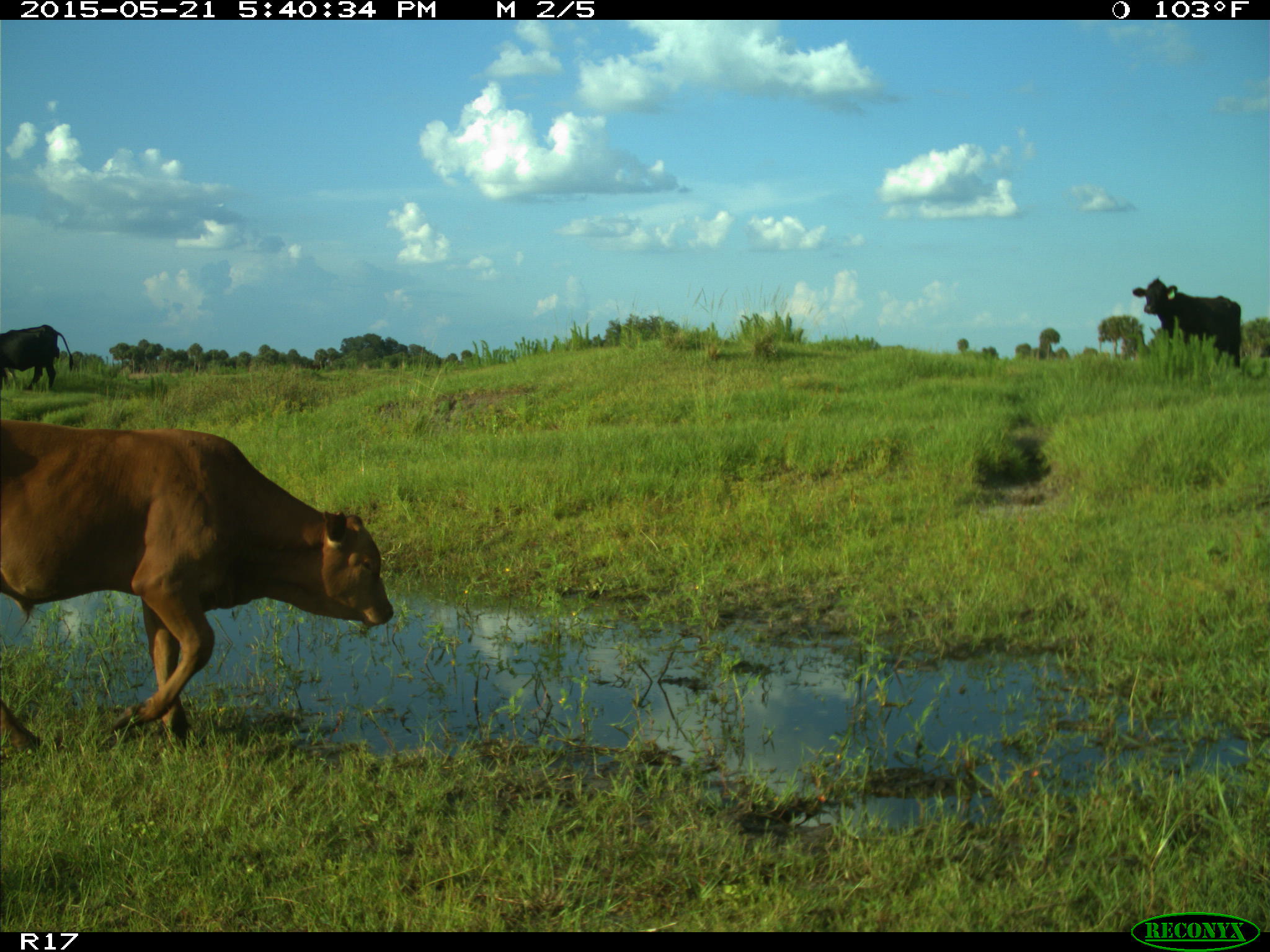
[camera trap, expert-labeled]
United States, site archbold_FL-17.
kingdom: Animalia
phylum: Chordata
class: Mammalia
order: Artiodactyla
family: Bovidae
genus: Bos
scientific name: Bos taurus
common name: domestic cow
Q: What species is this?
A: Bos taurus (domestic cow).